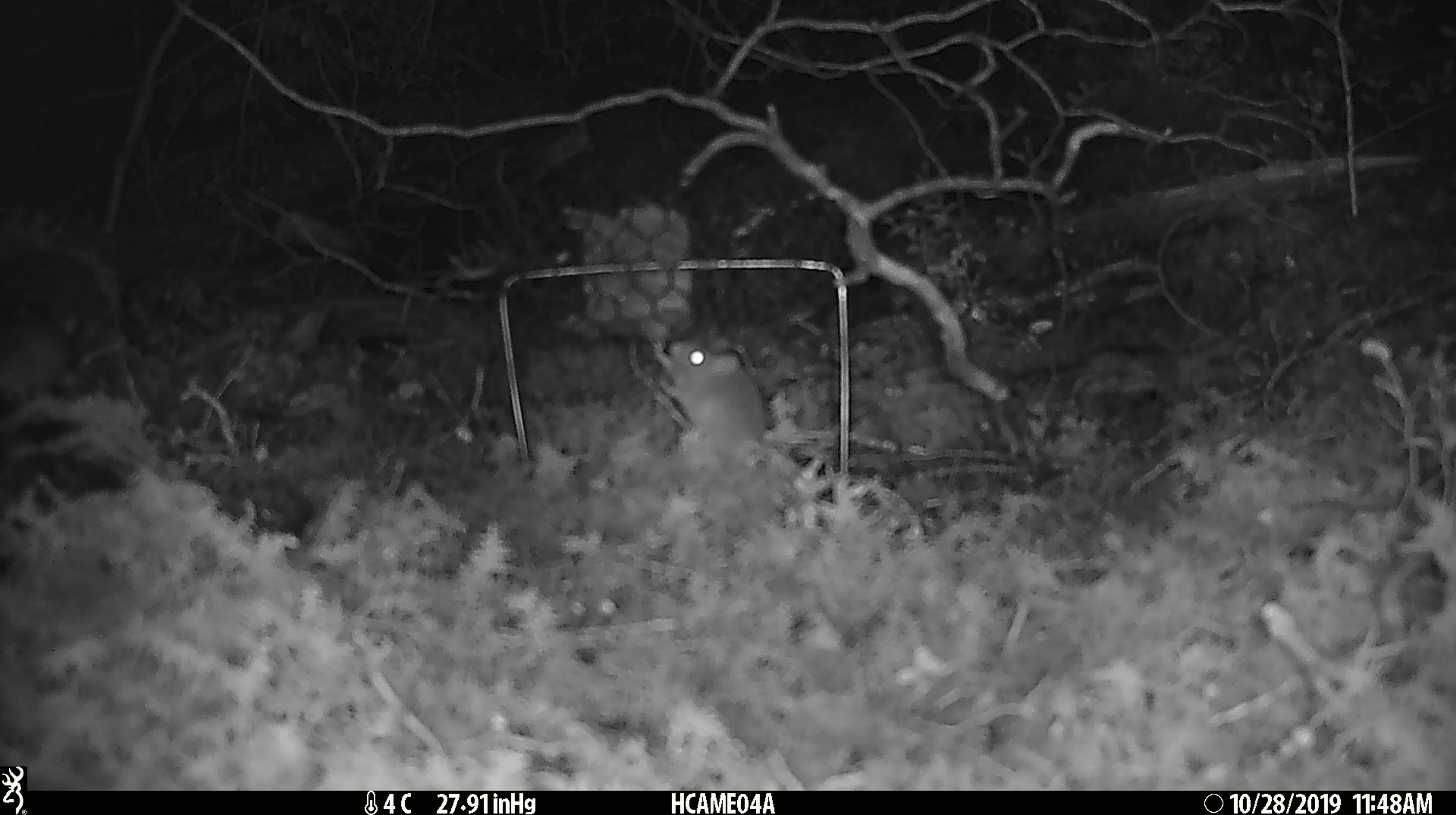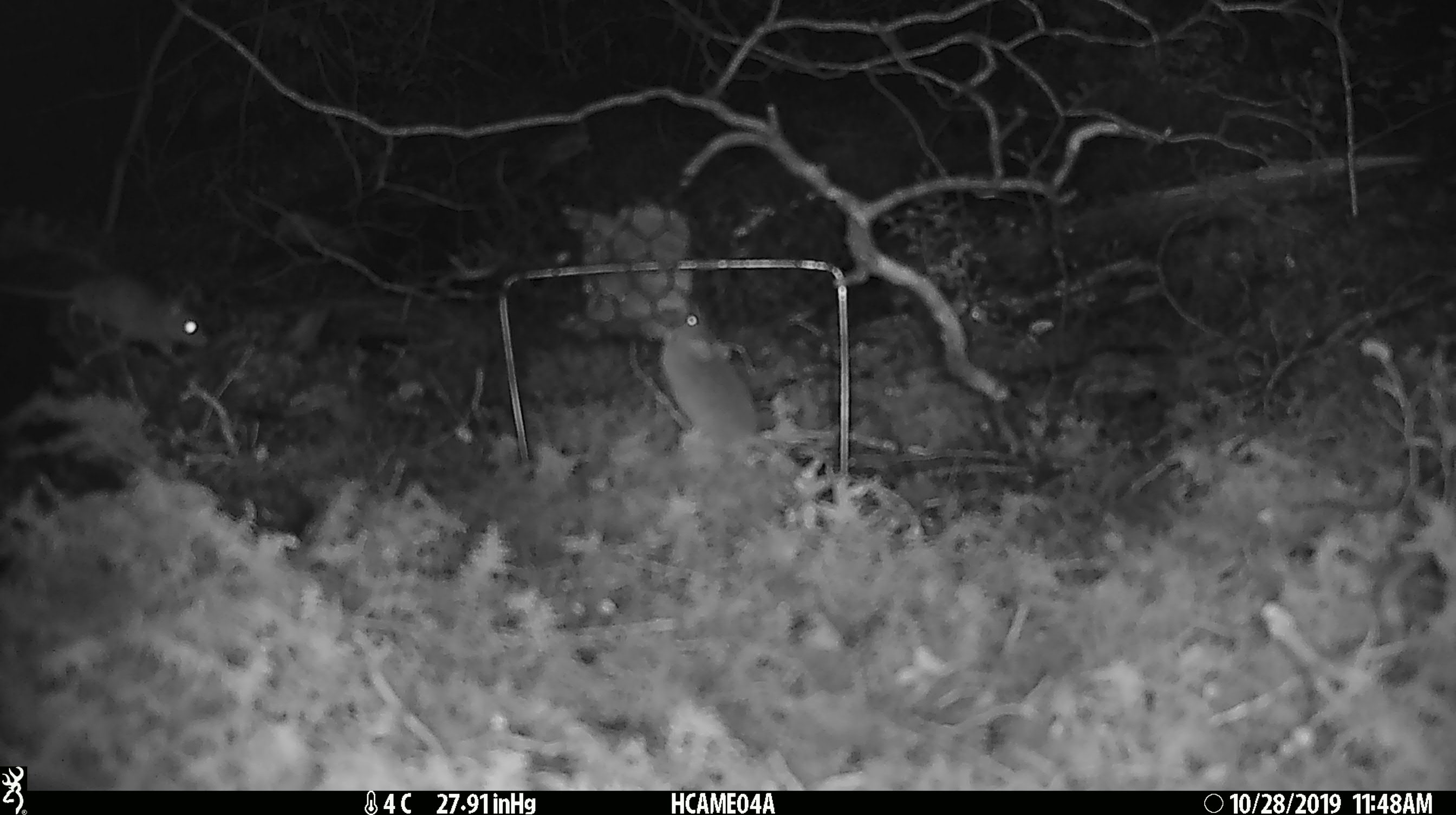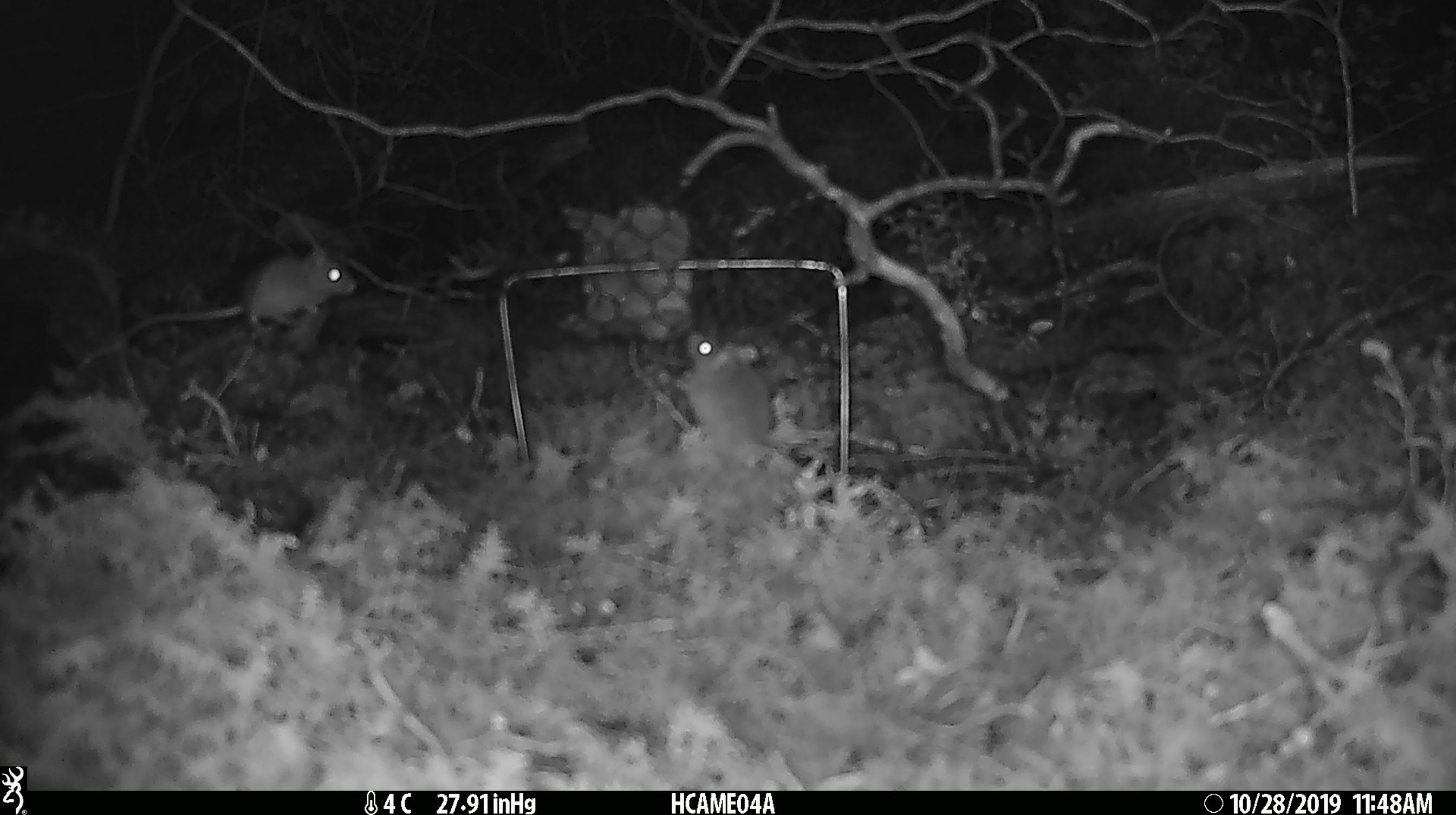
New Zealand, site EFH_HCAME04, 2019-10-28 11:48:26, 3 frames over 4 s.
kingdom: Animalia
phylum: Chordata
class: Mammalia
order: Rodentia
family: Muridae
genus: Mus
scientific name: Mus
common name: mouse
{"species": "mouse (Mus)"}